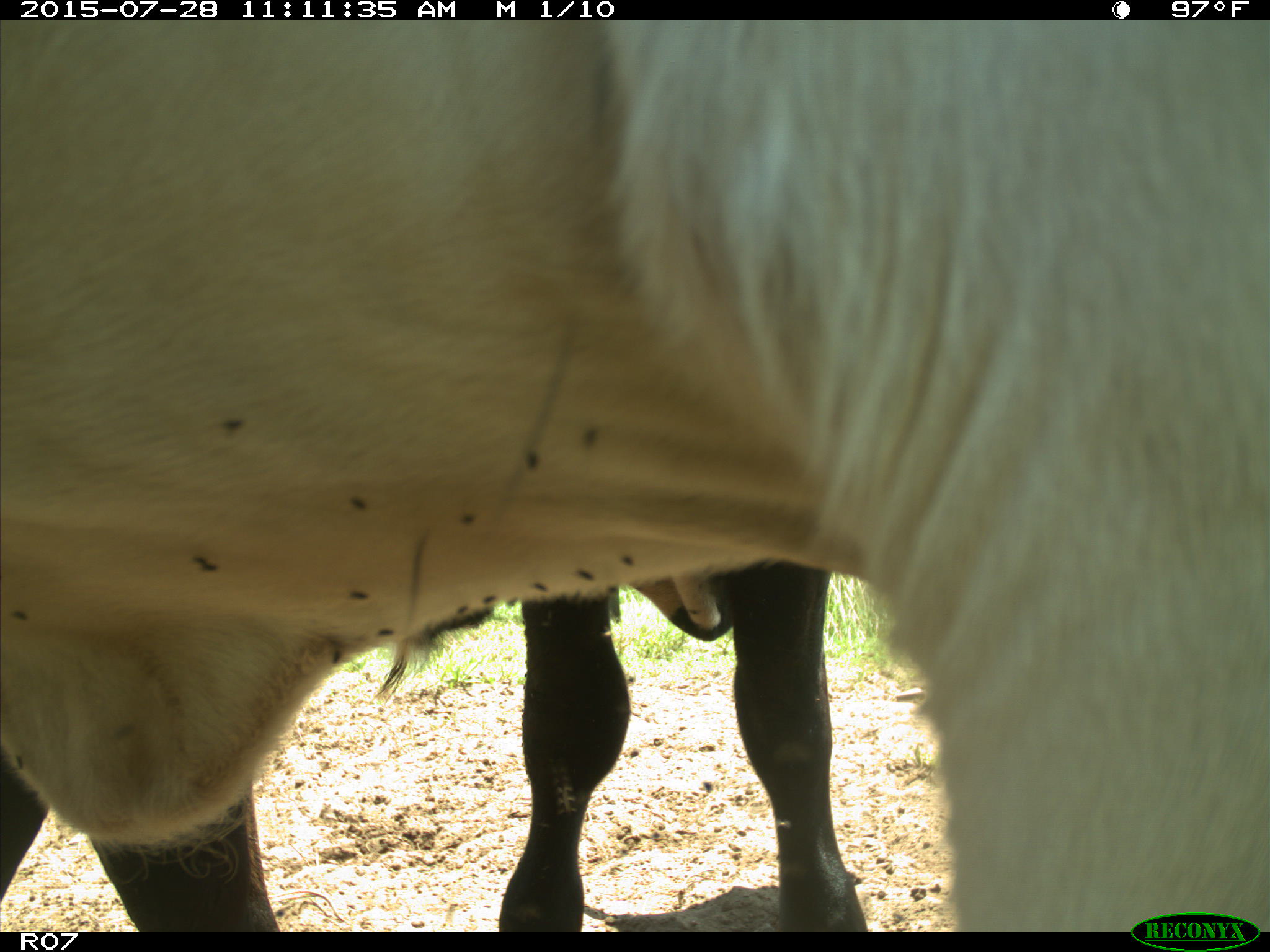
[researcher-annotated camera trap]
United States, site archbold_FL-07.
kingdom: Animalia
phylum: Chordata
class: Mammalia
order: Artiodactyla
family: Bovidae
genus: Bos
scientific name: Bos taurus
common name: domestic cow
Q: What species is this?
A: Bos taurus (domestic cow).